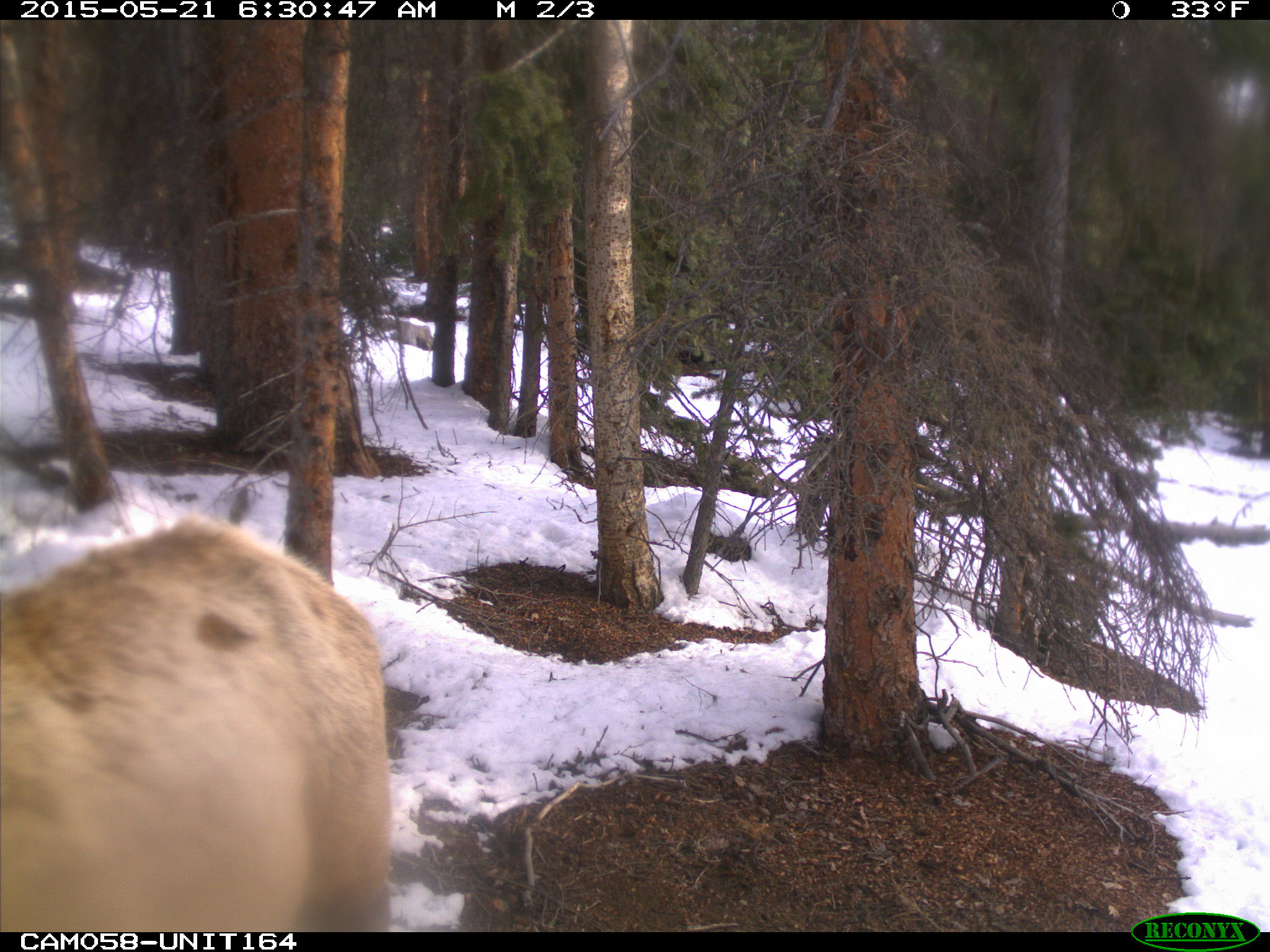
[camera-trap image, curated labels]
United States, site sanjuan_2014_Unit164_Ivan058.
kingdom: Animalia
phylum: Chordata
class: Mammalia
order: Artiodactyla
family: Cervidae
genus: Cervus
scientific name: Cervus elaphus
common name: red deer